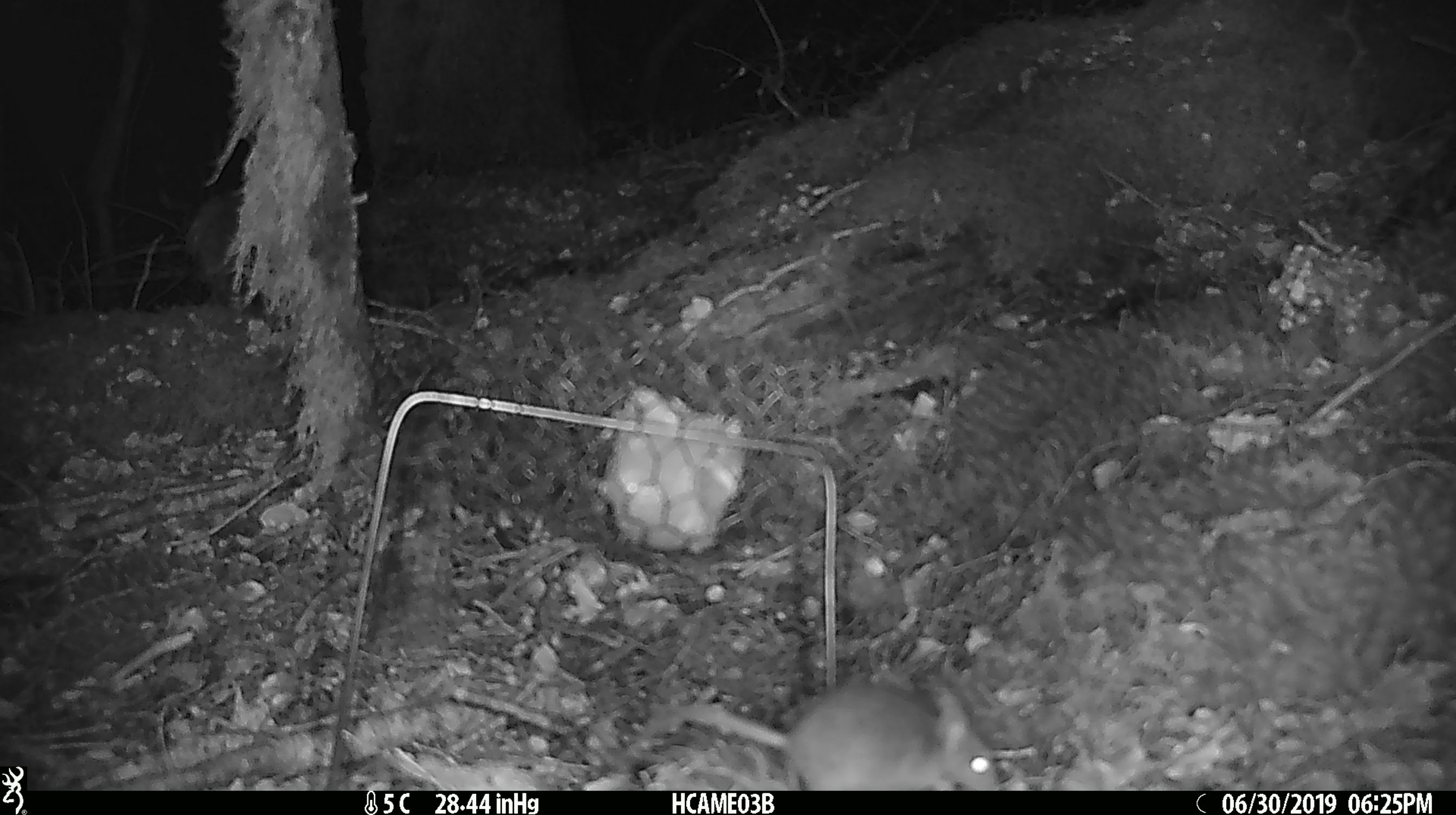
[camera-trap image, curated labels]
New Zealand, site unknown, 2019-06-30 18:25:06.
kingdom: Animalia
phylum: Chordata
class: Mammalia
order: Rodentia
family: Muridae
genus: Mus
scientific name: Mus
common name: mouse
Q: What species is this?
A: Mouse (Mus).